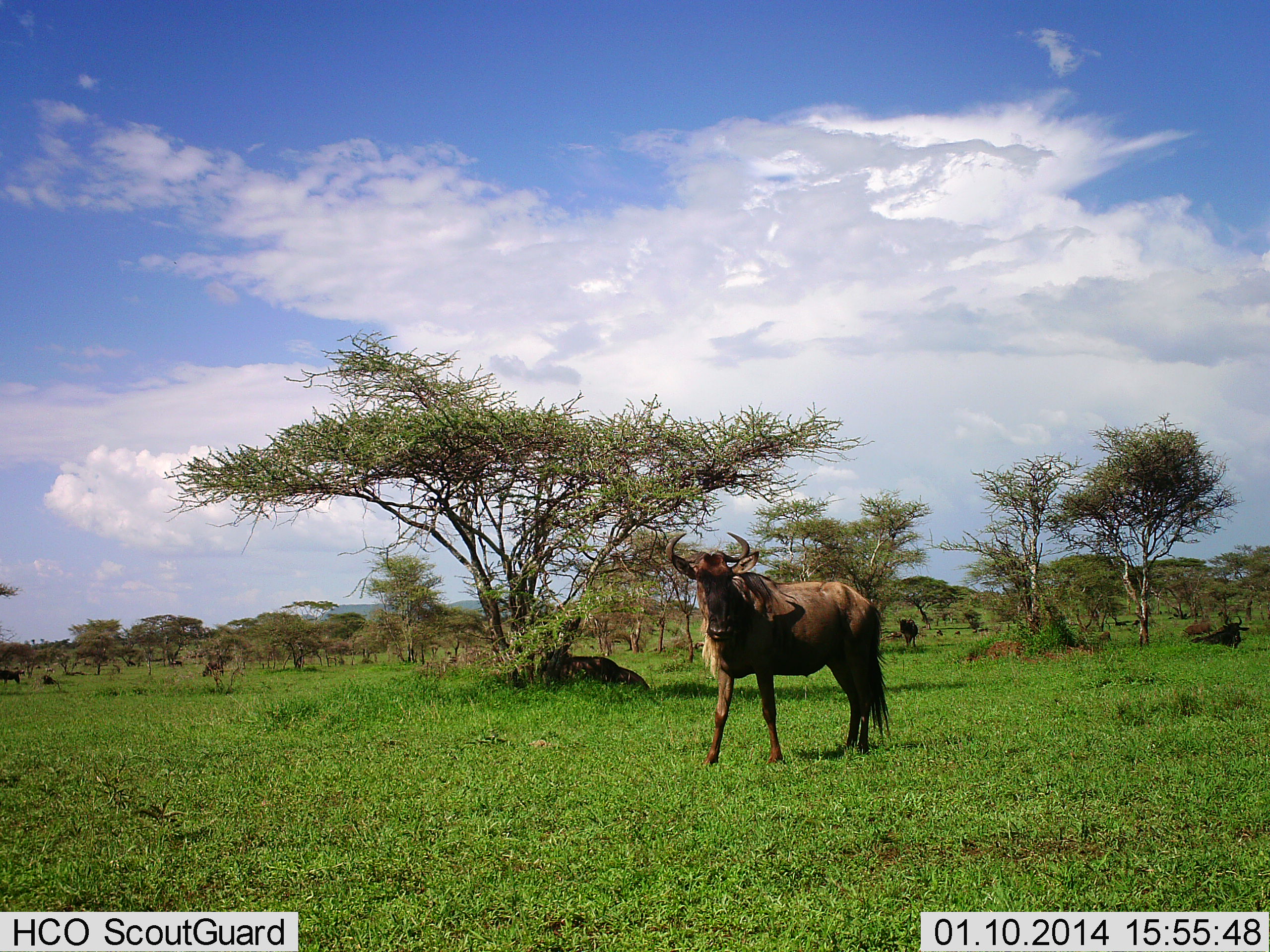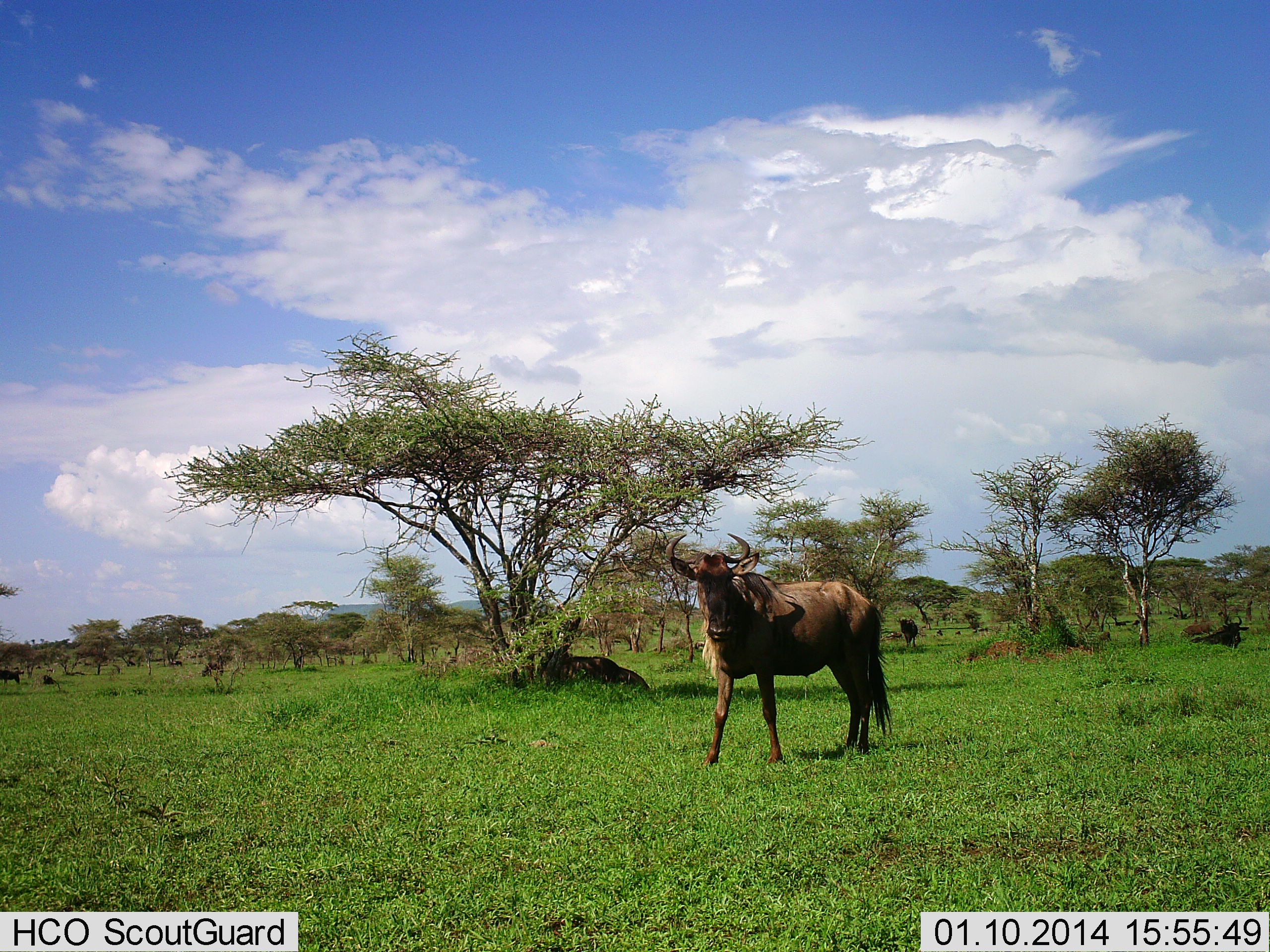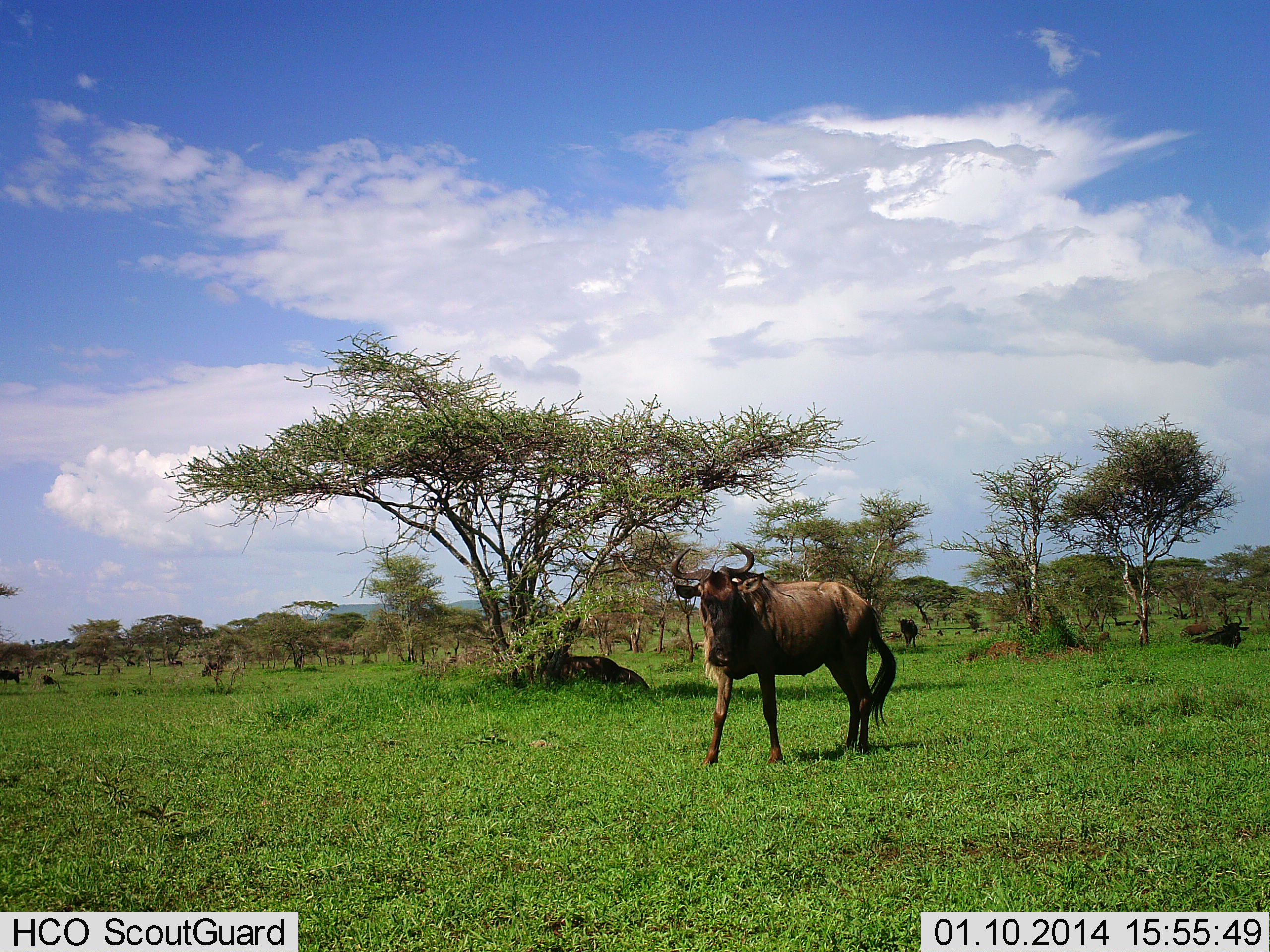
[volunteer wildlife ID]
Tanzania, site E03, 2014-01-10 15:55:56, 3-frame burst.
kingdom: Animalia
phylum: Chordata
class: Mammalia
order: Artiodactyla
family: Bovidae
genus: Connochaetes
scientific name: Connochaetes taurinus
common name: blue wildebeest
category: wildebeest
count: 1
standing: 90%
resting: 20%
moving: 10%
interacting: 0%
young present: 0%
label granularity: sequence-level